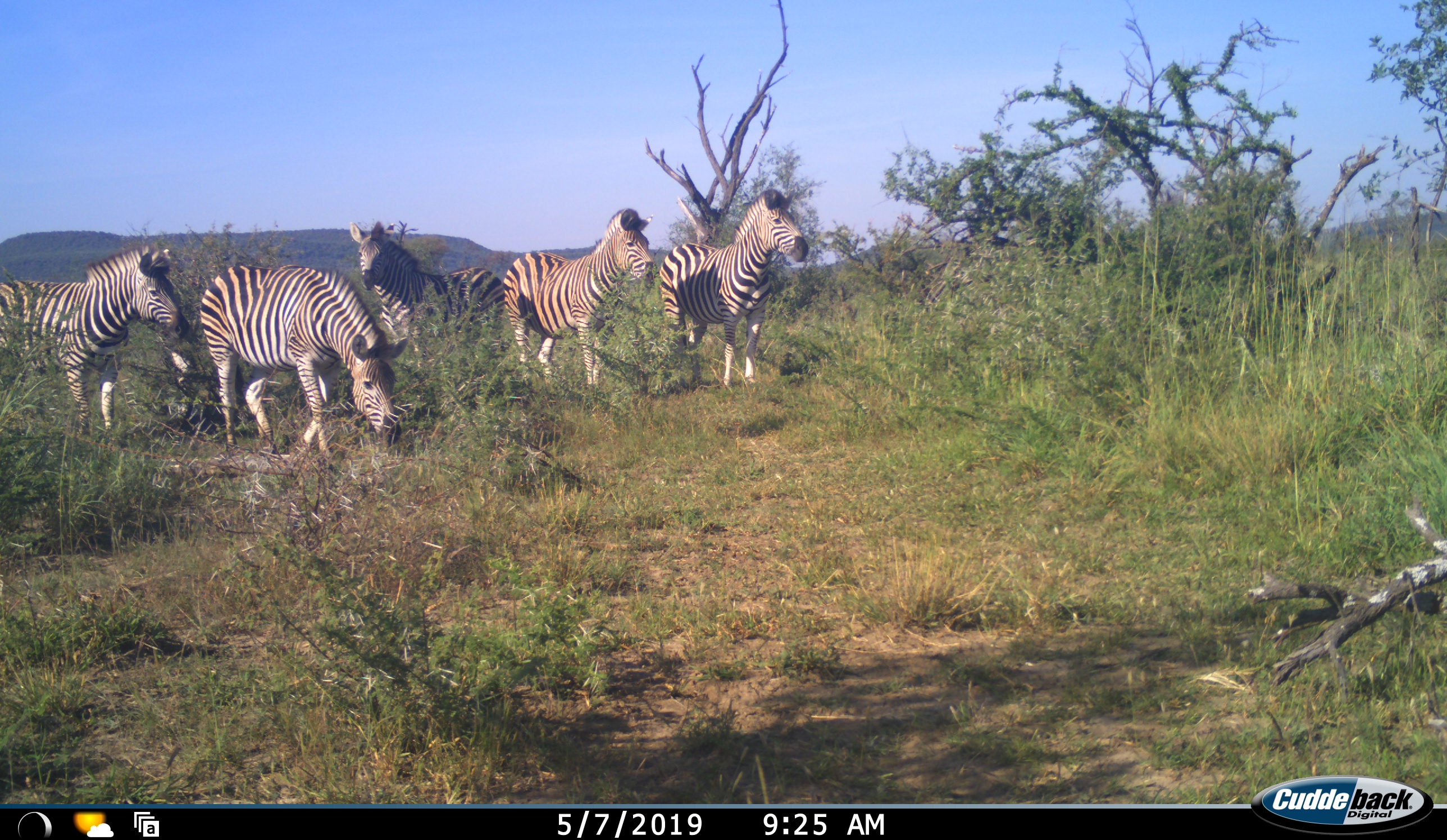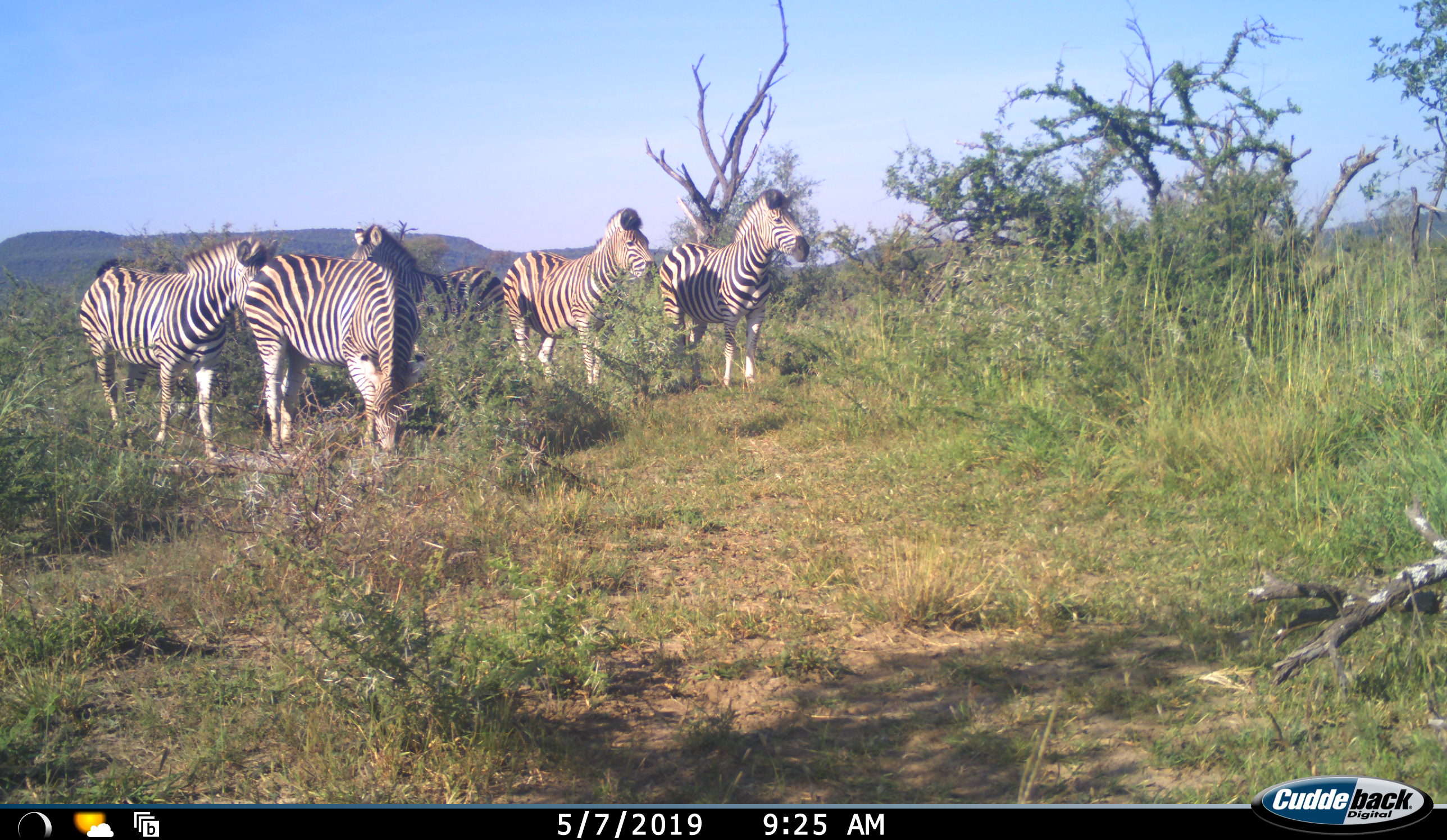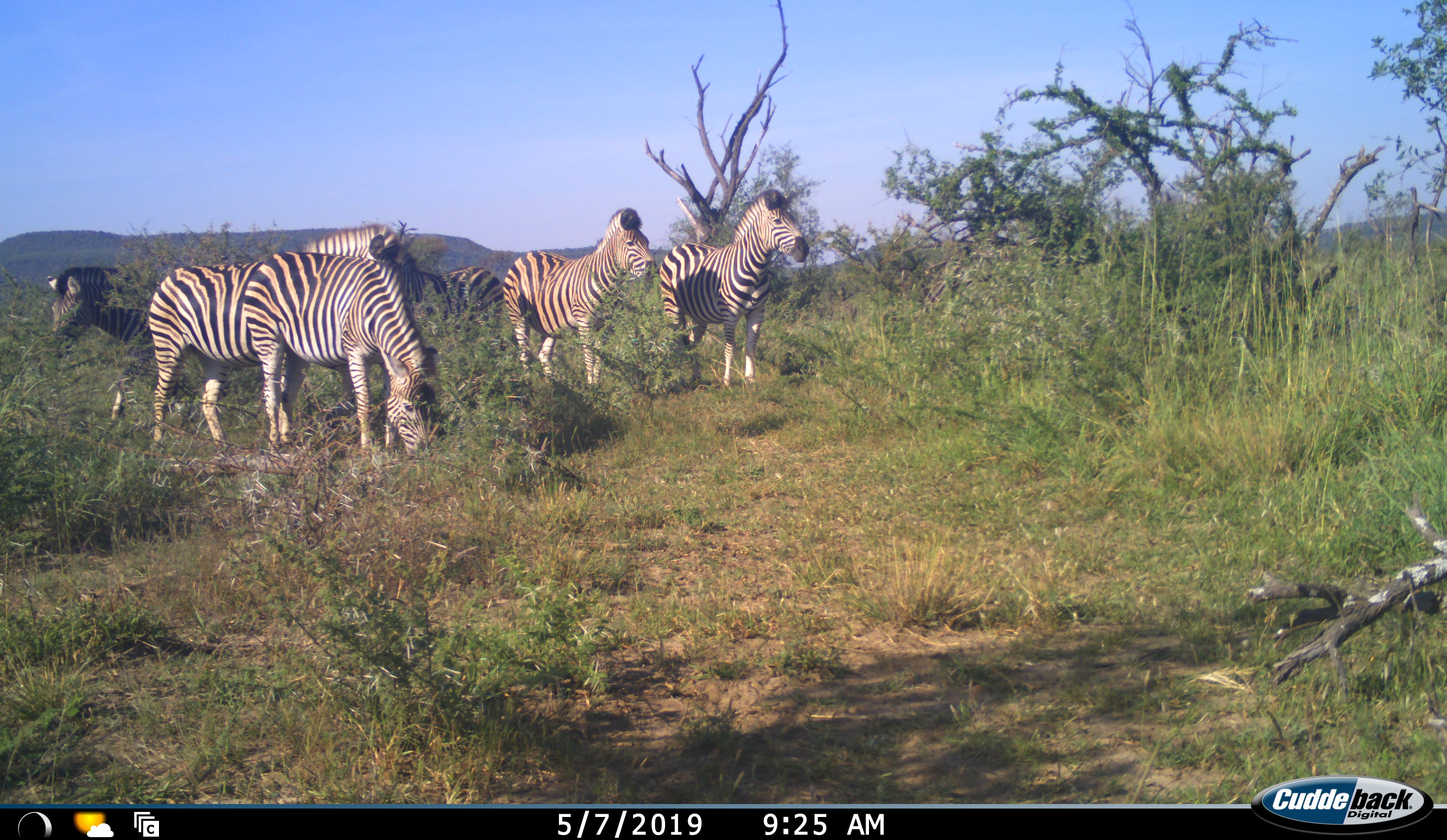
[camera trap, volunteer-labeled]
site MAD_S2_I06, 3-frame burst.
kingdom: Animalia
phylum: Chordata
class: Mammalia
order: Perissodactyla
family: Equidae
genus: Equus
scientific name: Equus quagga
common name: plains zebra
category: zebraplains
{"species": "zebraplains (plains zebra) (Equus quagga)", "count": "6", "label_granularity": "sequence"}